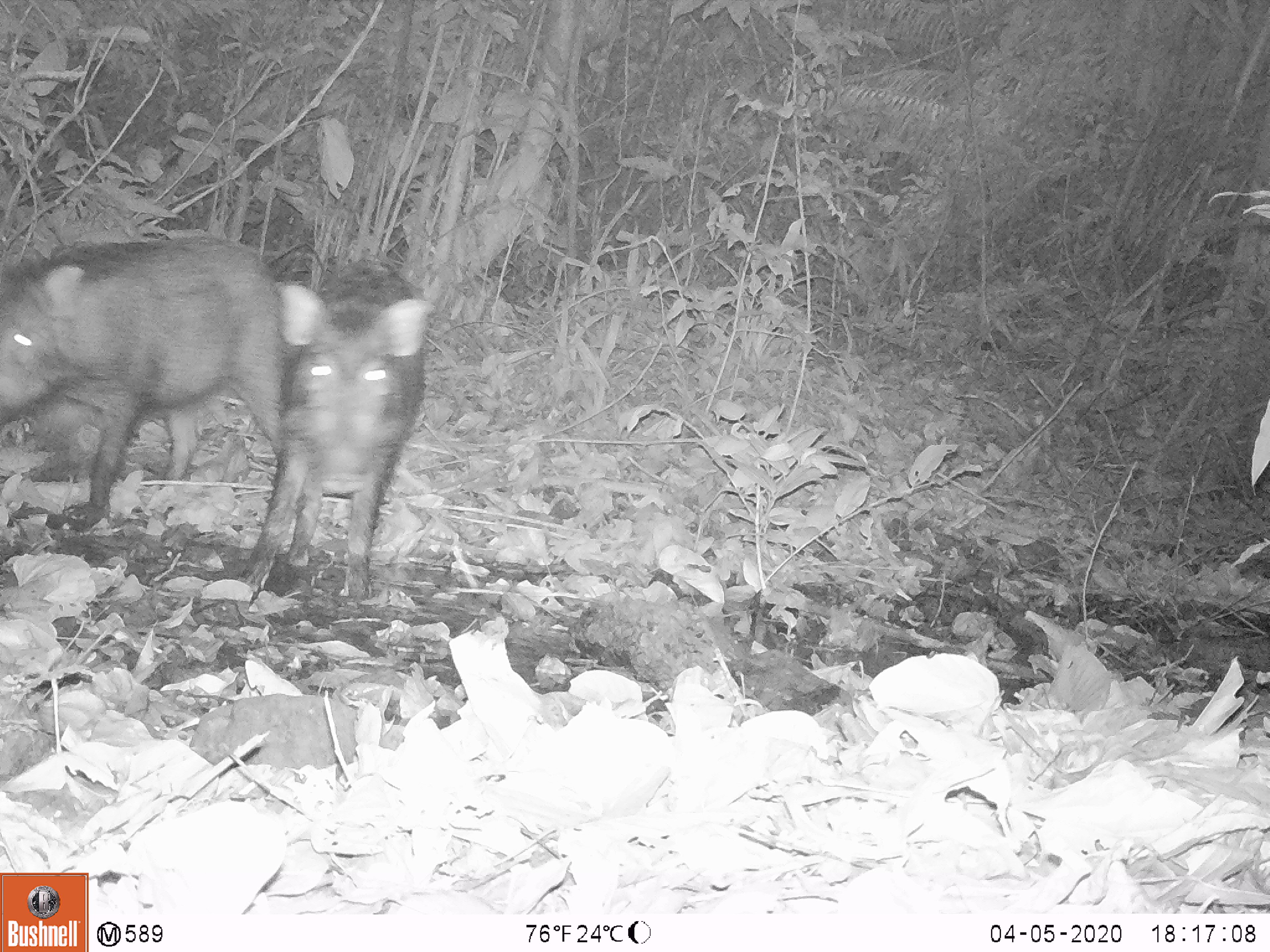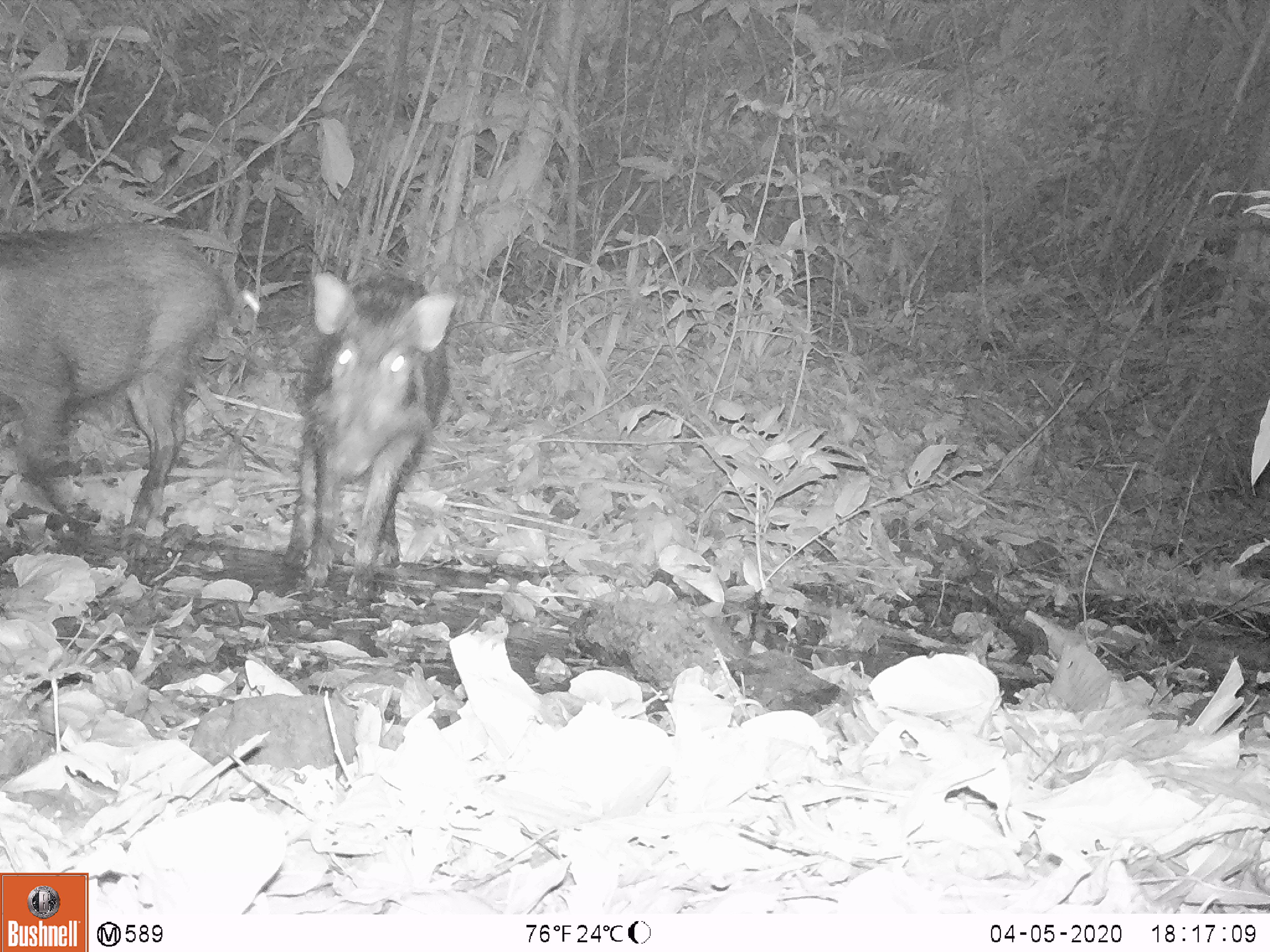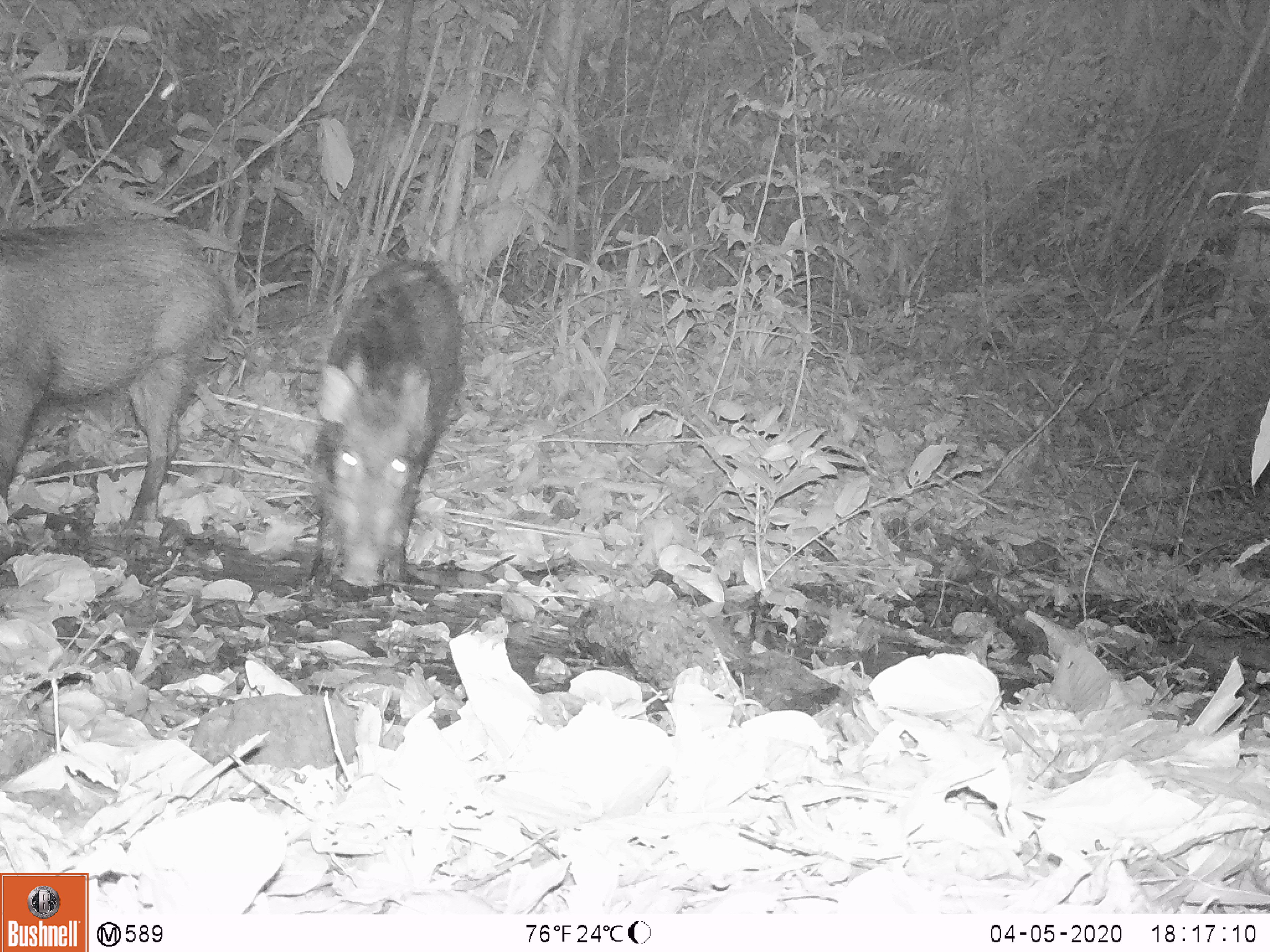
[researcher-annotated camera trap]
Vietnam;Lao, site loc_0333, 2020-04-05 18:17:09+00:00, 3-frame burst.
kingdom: Animalia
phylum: Chordata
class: Mammalia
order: Artiodactyla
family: Suidae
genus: Sus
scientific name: Sus scrofa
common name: eurasian wild pig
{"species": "eurasian wild pig (Sus scrofa)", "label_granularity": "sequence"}